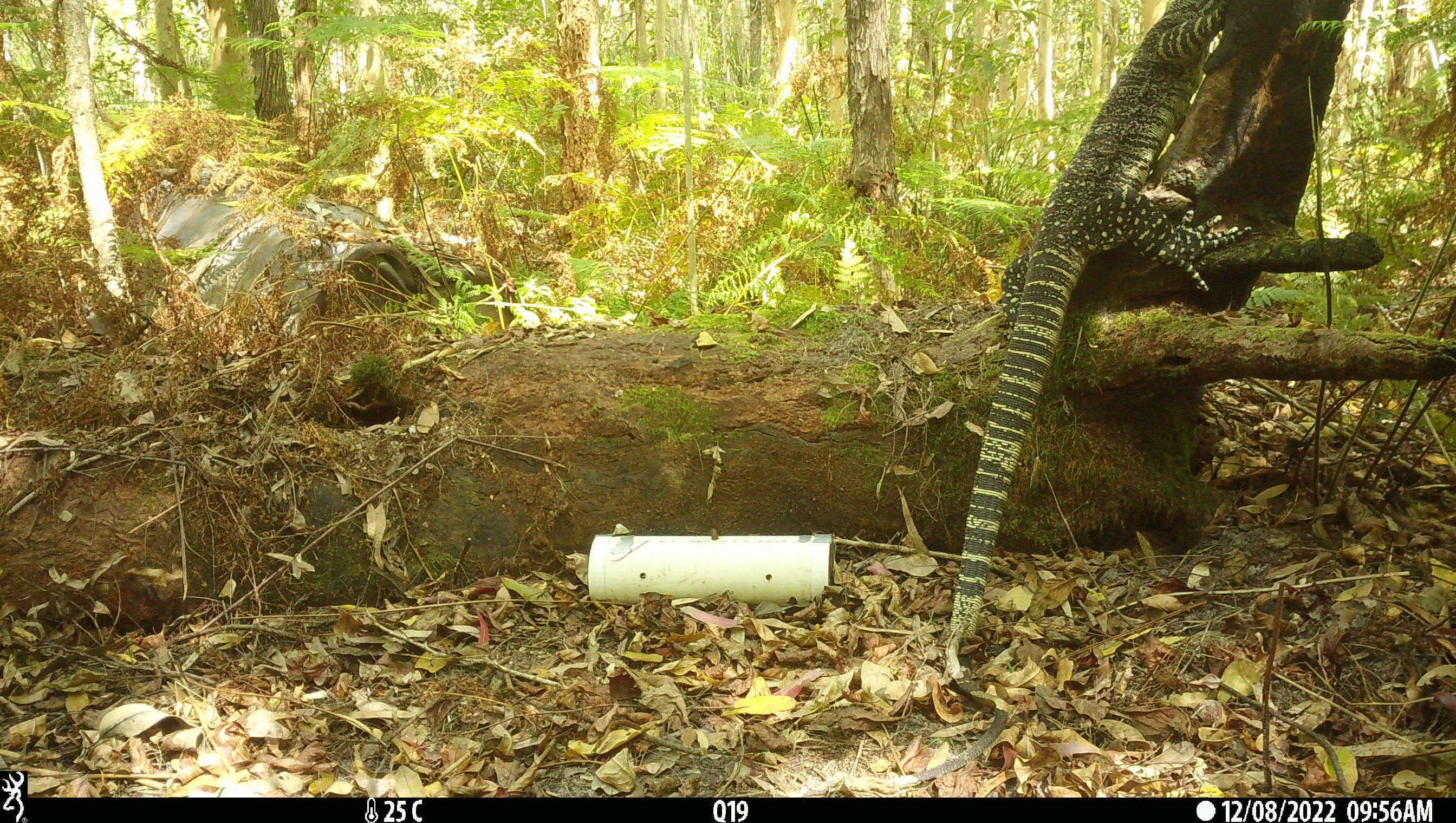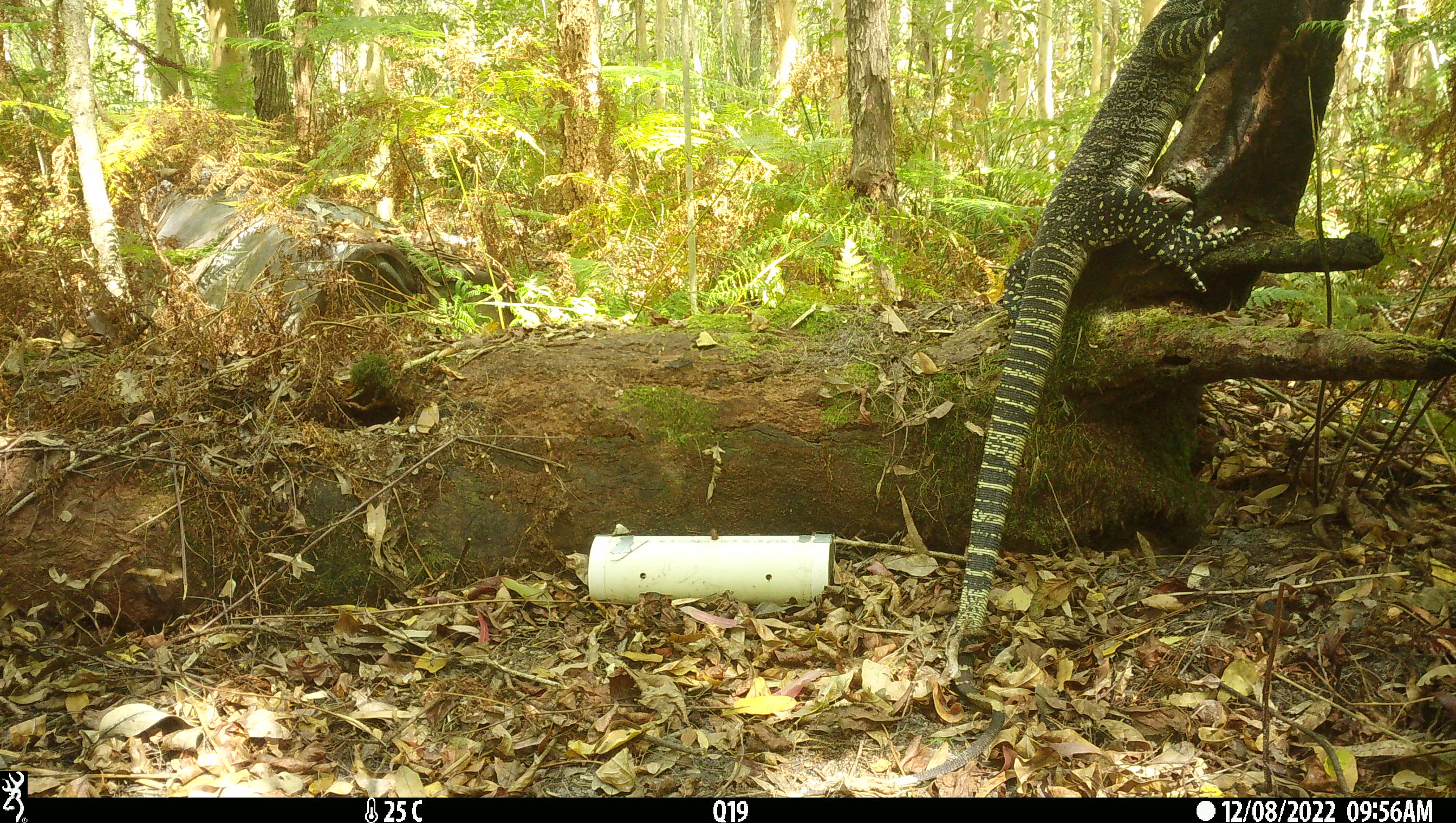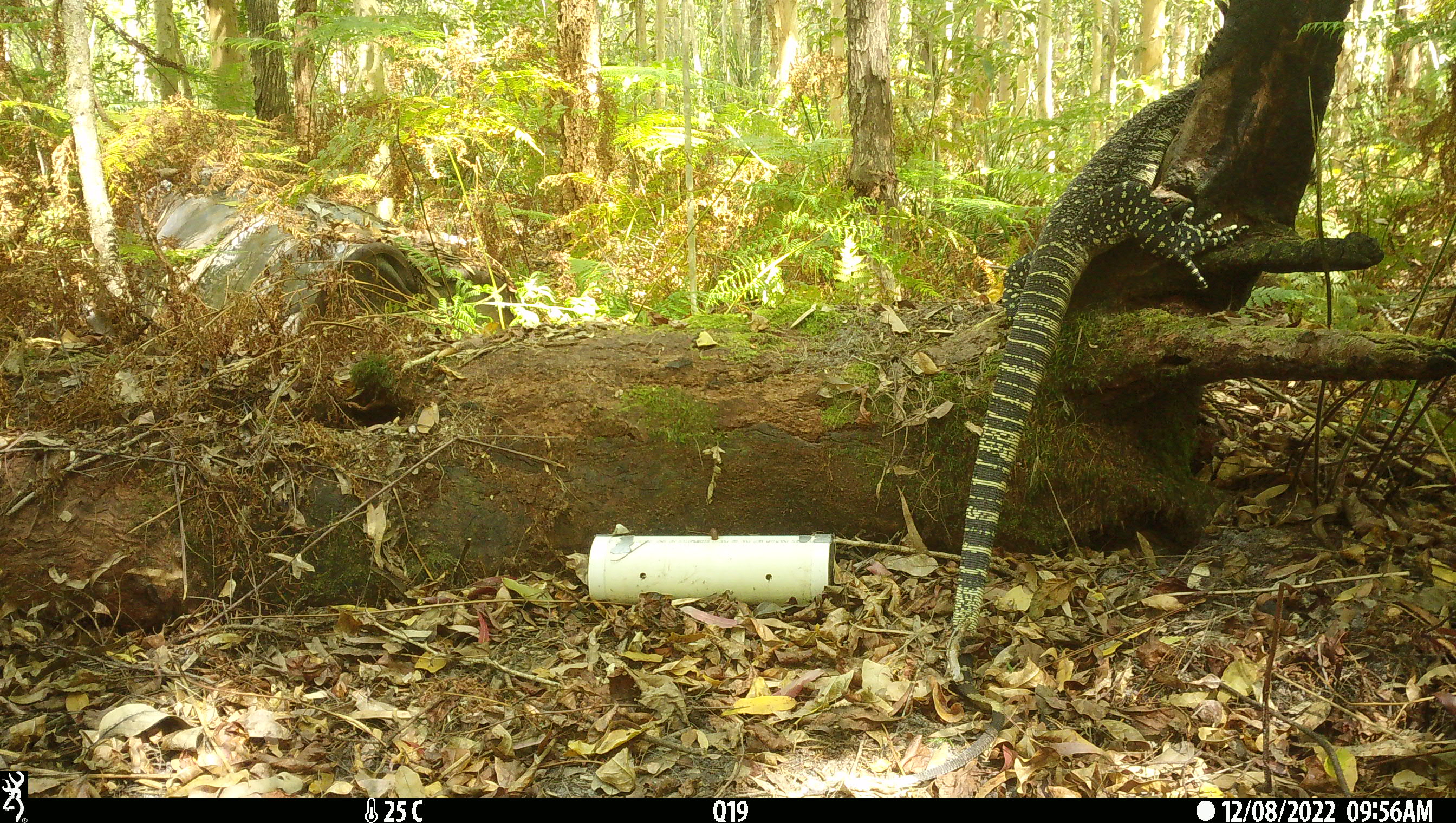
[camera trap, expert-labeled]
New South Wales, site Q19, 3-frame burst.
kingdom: Animalia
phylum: Chordata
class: Reptilia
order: Squamata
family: Varanidae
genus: Varanus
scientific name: Varanus varius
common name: lace monitor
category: goanna